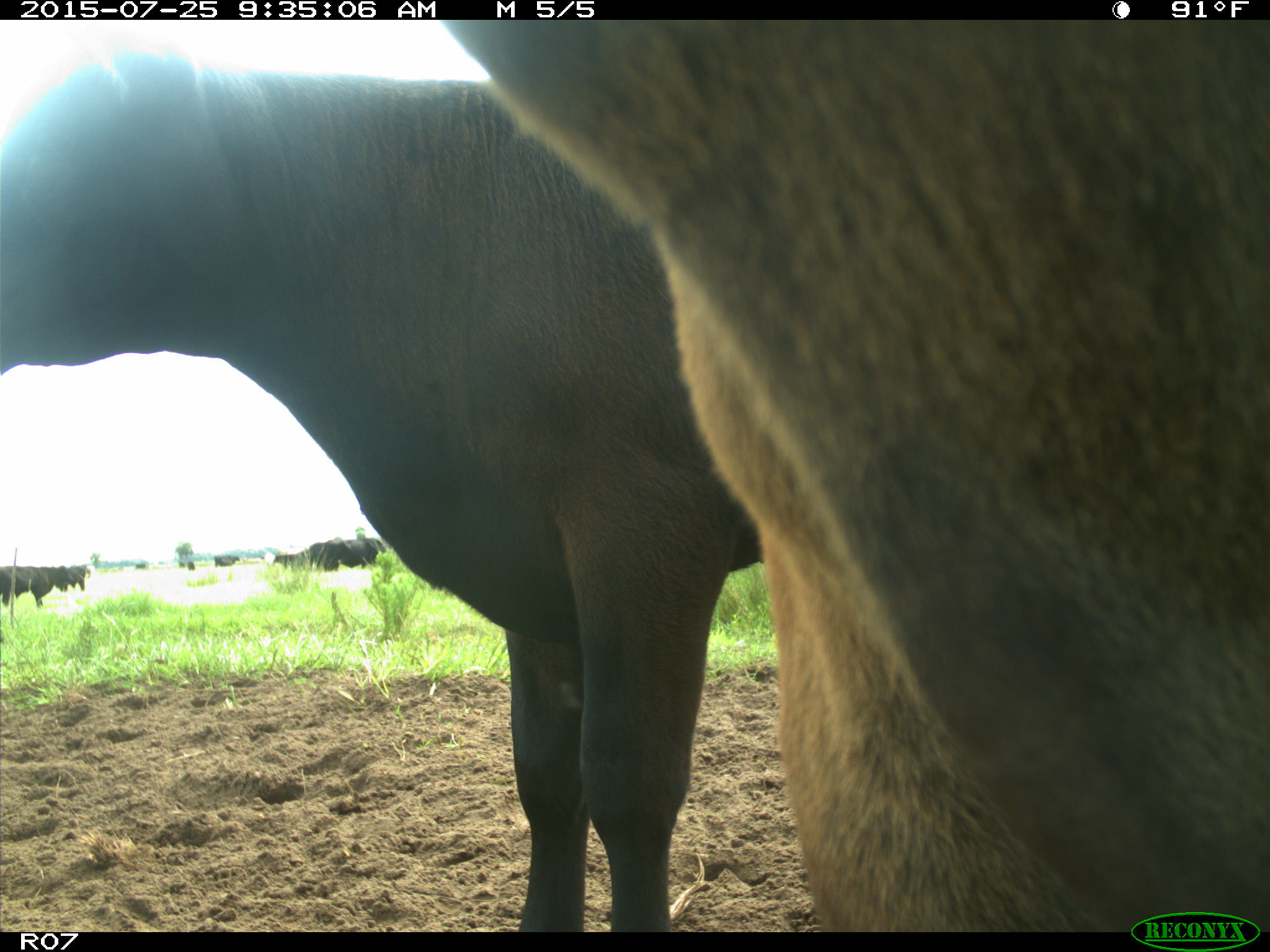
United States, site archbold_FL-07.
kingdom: Animalia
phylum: Chordata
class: Mammalia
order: Artiodactyla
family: Bovidae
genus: Bos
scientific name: Bos taurus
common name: domestic cow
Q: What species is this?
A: Bos taurus (domestic cow).